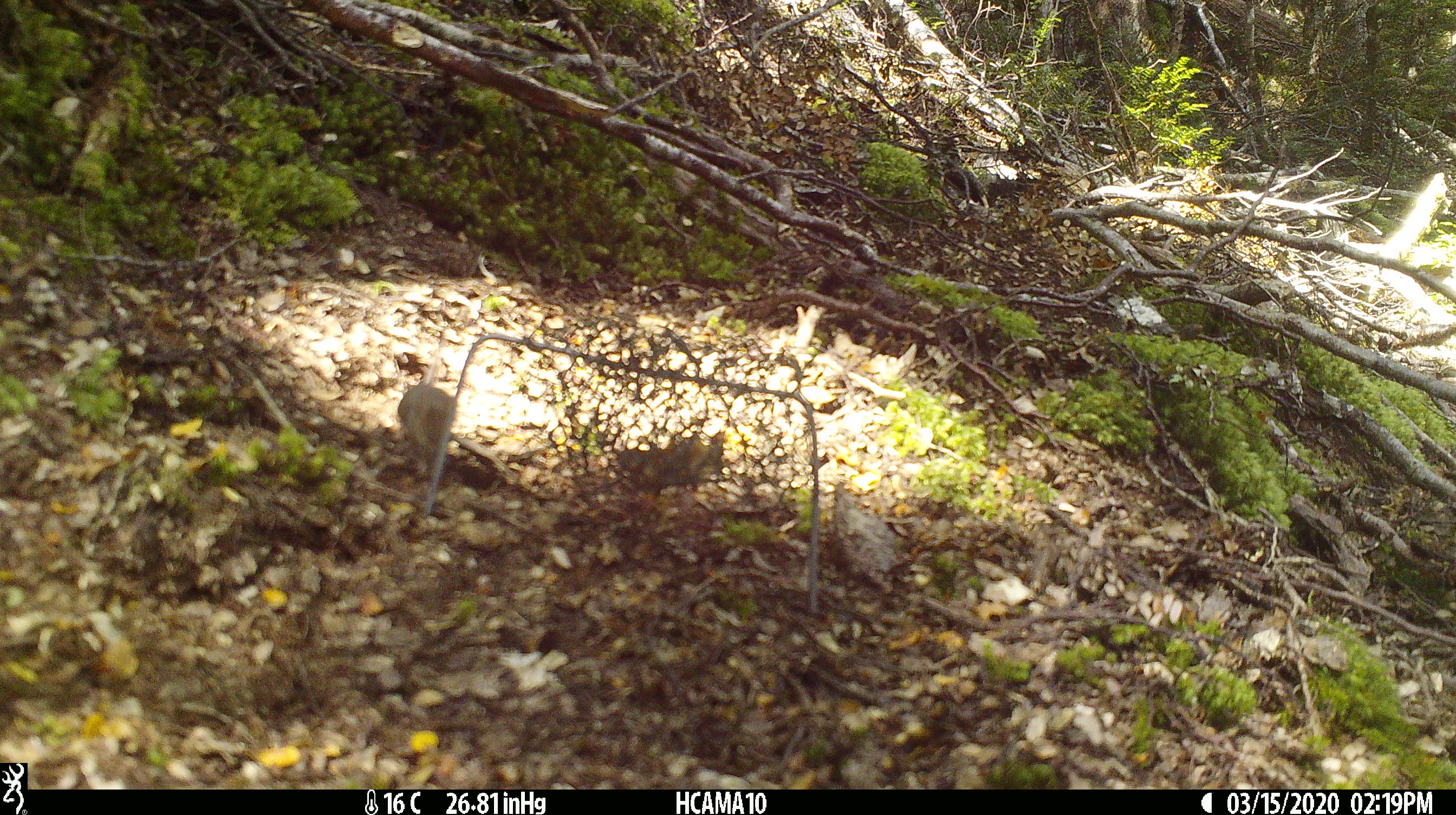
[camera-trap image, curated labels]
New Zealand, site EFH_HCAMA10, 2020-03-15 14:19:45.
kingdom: Animalia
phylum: Chordata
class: Mammalia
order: Rodentia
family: Muridae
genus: Mus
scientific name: Mus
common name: mouse